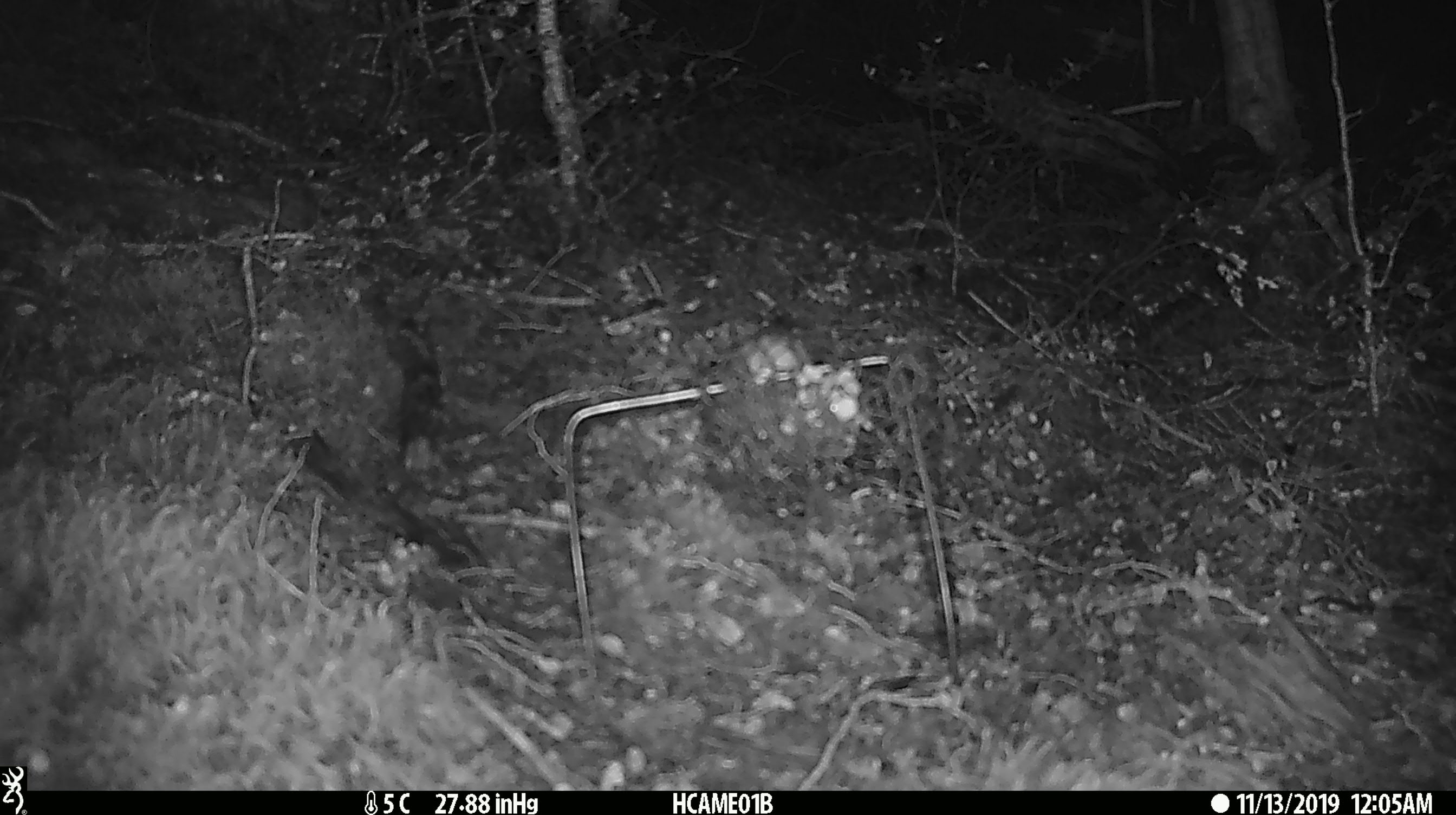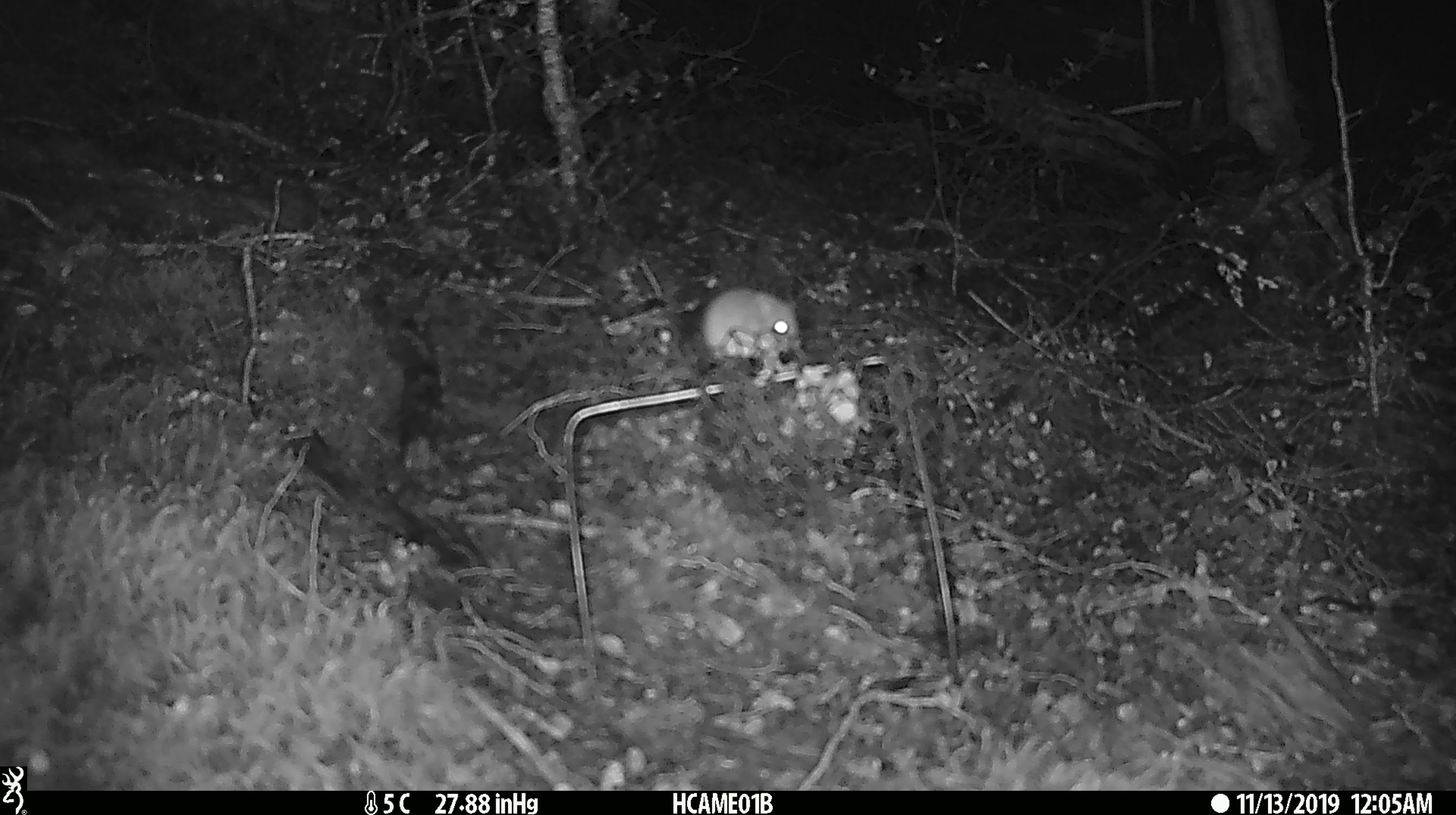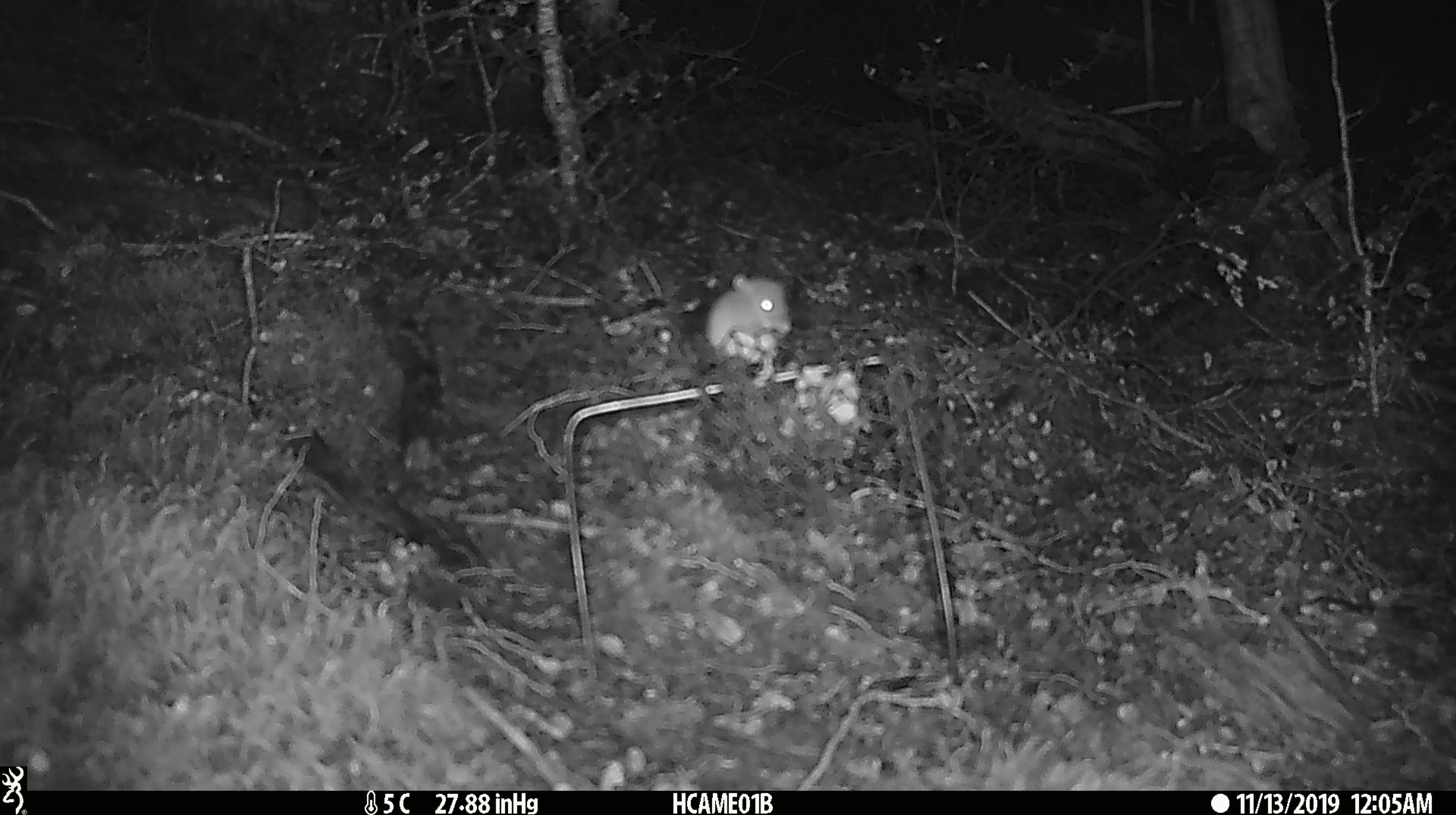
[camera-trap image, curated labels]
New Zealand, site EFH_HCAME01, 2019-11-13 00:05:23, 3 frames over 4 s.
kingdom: Animalia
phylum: Chordata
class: Mammalia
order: Rodentia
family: Muridae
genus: Mus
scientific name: Mus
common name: mouse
Mouse (Mus).